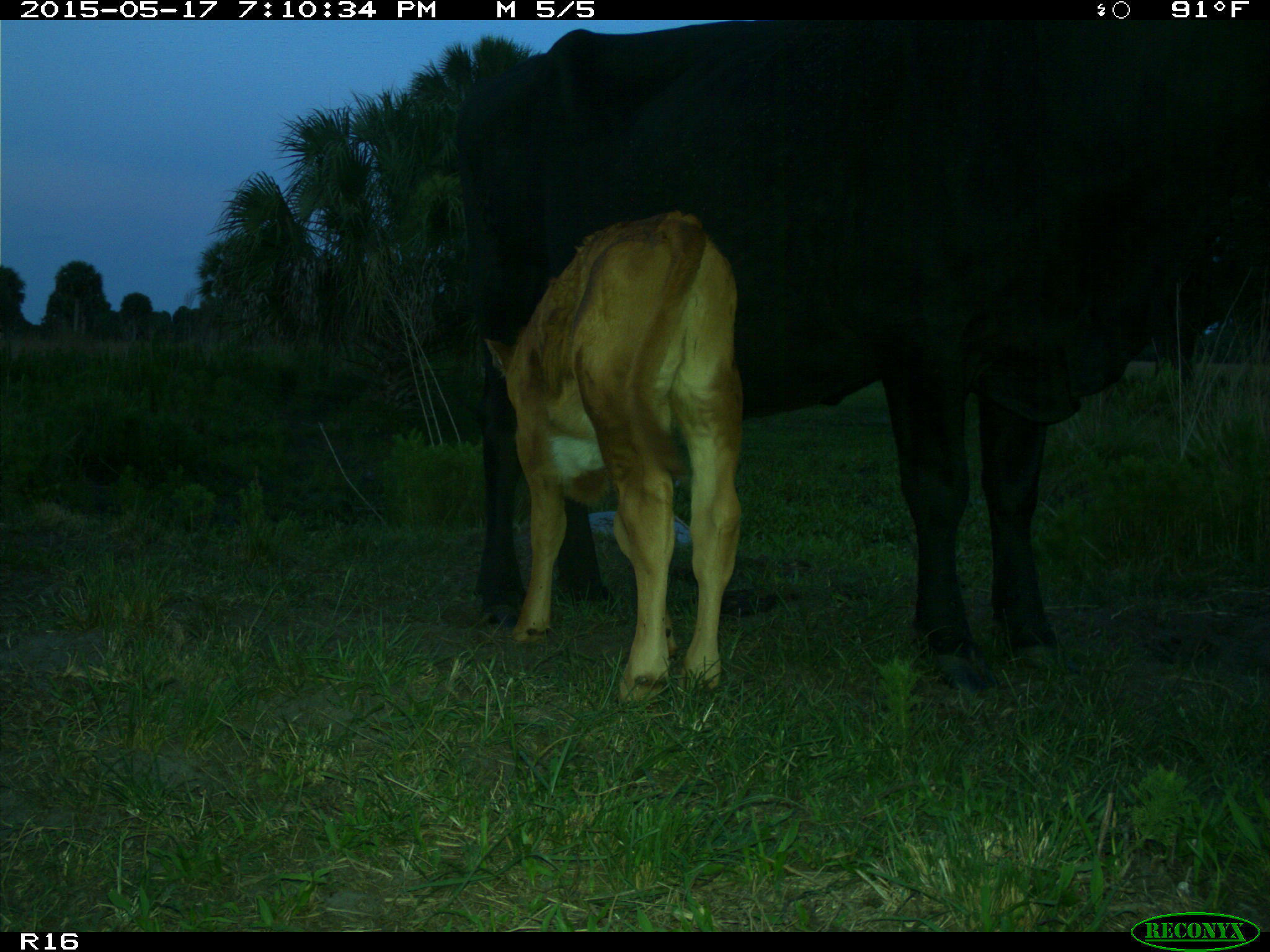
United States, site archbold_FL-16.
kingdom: Animalia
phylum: Chordata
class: Mammalia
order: Artiodactyla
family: Bovidae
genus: Bos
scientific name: Bos taurus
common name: domestic cow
Bos taurus (domestic cow).